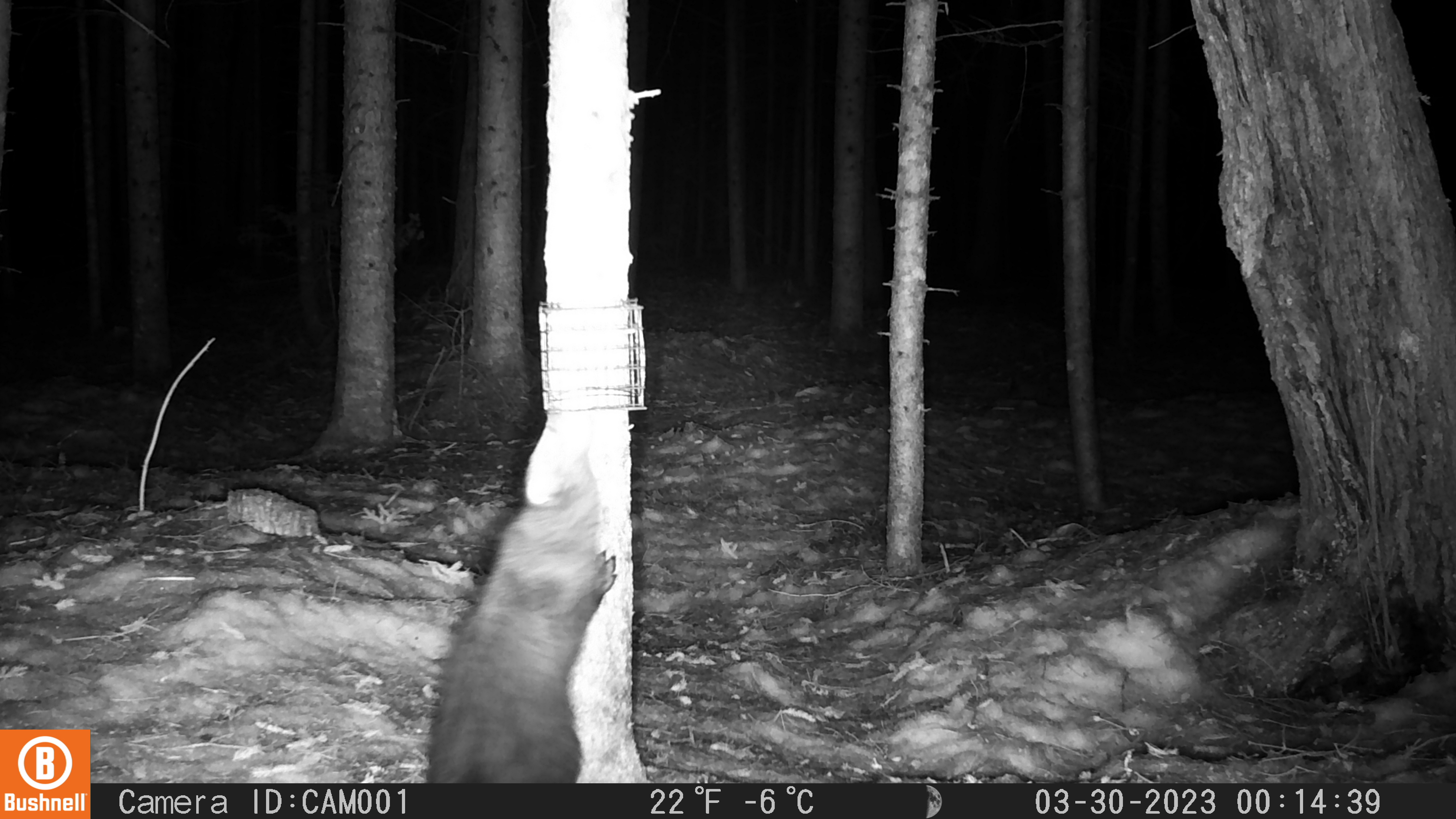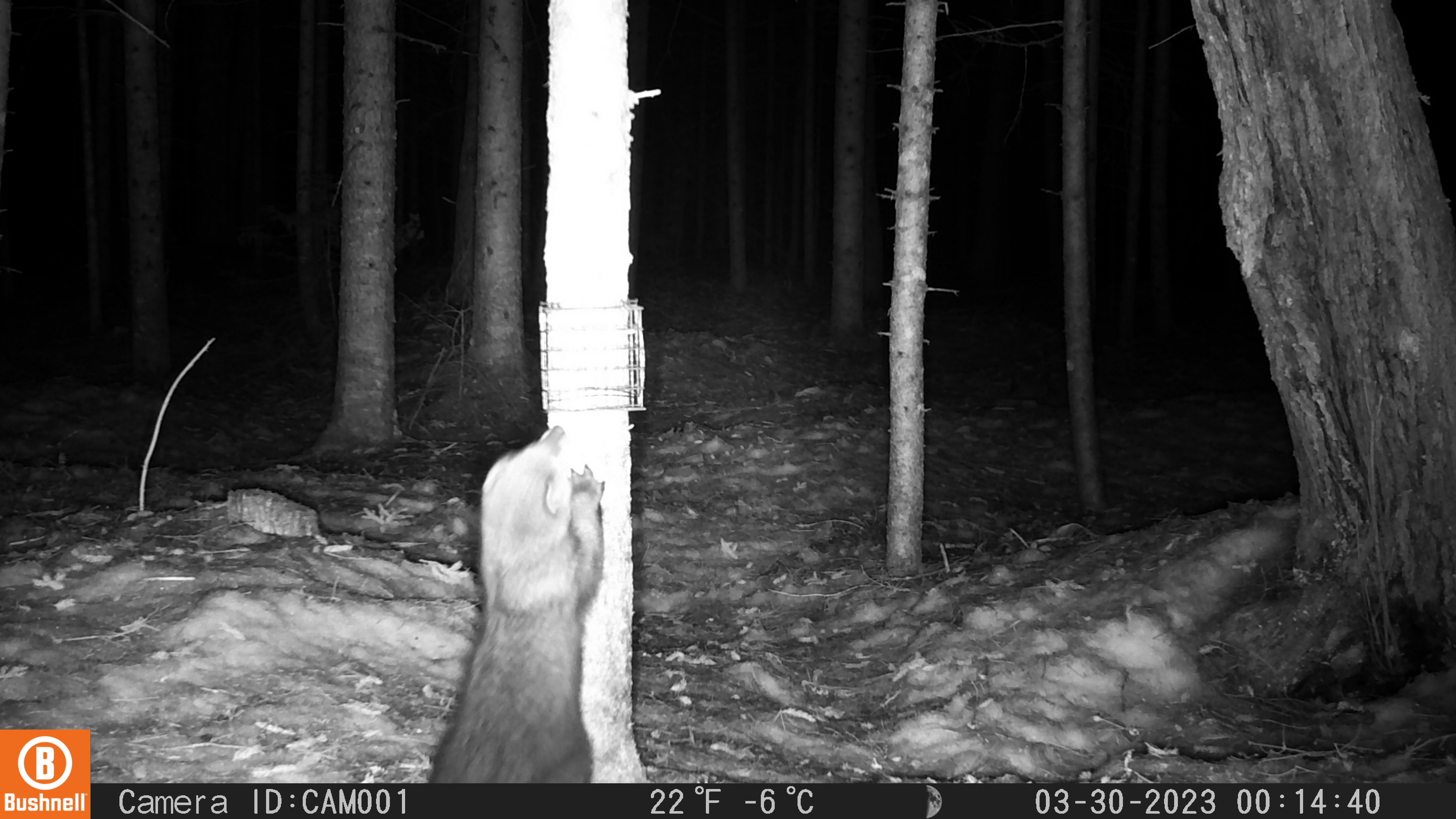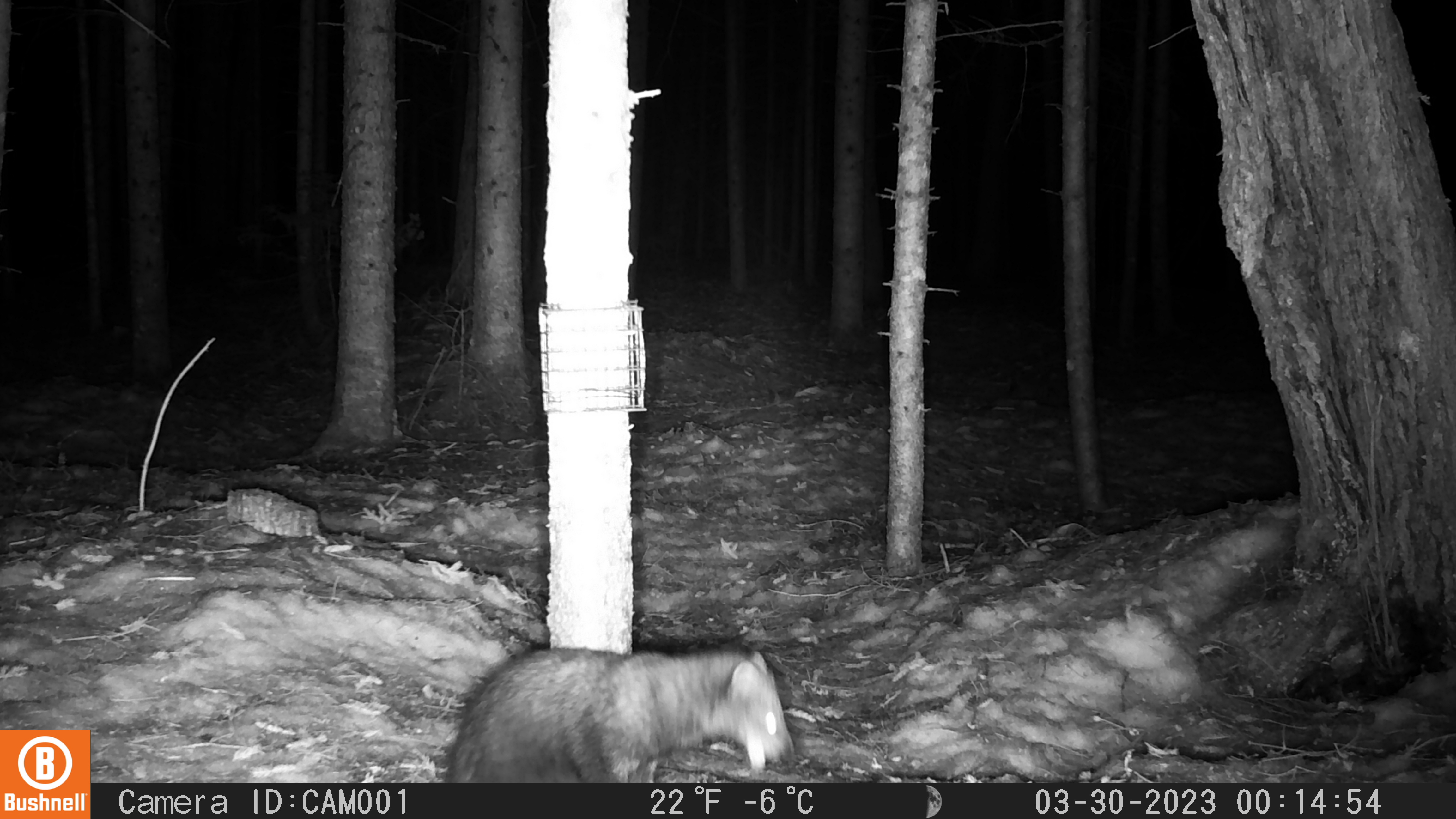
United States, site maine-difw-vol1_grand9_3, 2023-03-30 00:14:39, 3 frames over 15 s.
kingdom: Animalia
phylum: Chordata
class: Mammalia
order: Carnivora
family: Mustelidae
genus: Pekania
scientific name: Pekania pennanti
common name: fisher